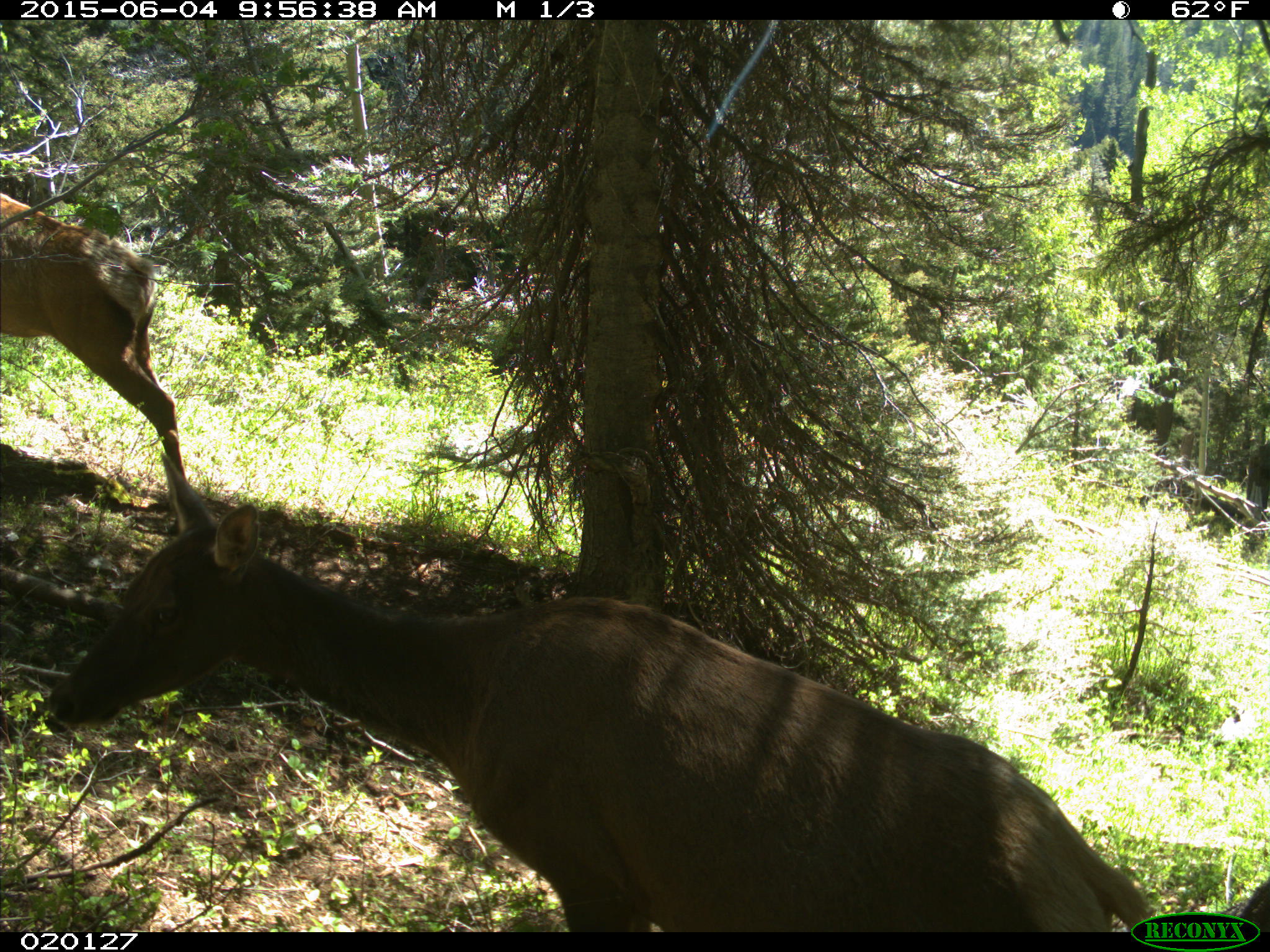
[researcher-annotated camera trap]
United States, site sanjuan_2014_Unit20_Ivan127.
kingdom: Animalia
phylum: Chordata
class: Mammalia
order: Artiodactyla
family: Cervidae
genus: Cervus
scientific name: Cervus elaphus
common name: red deer